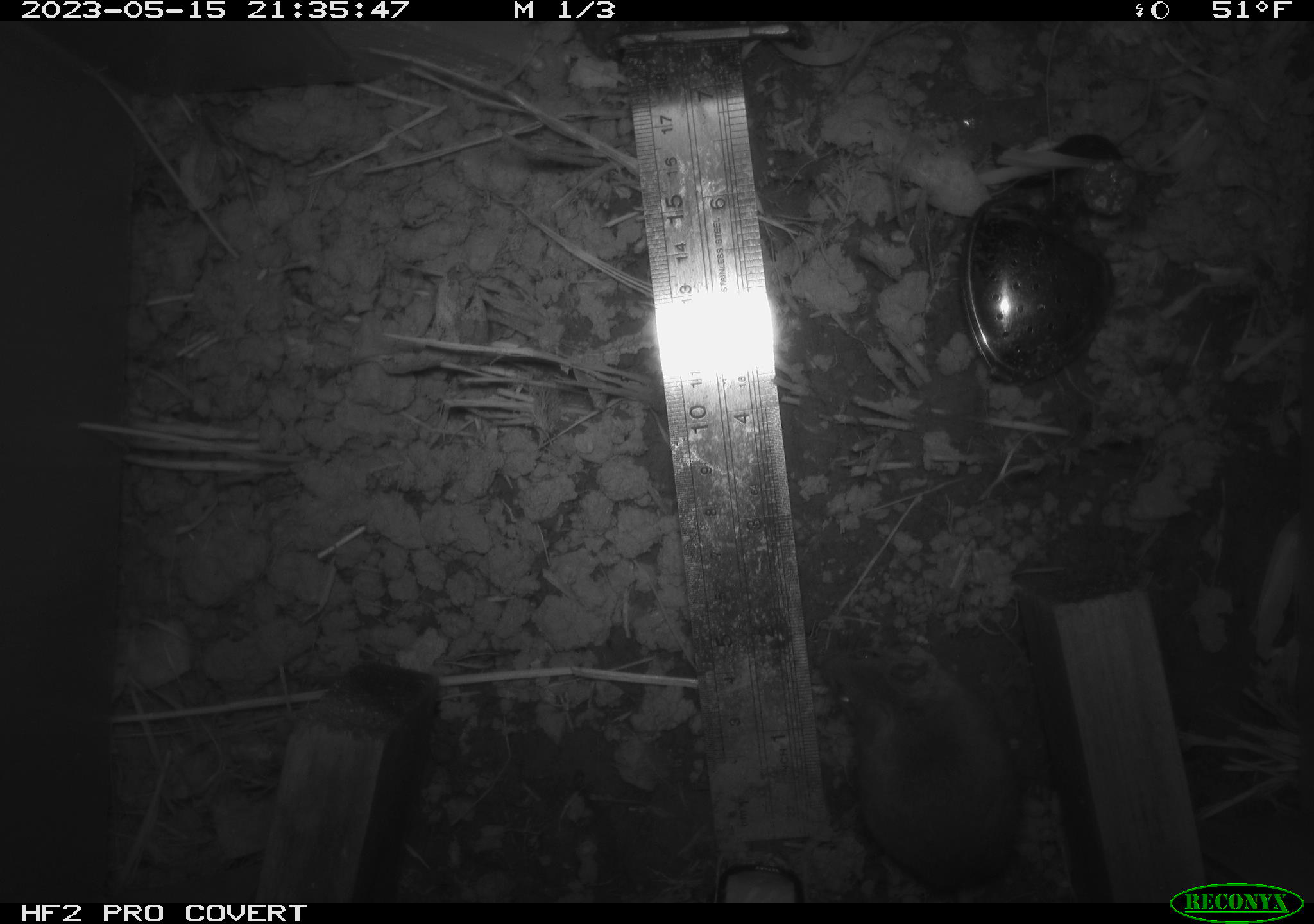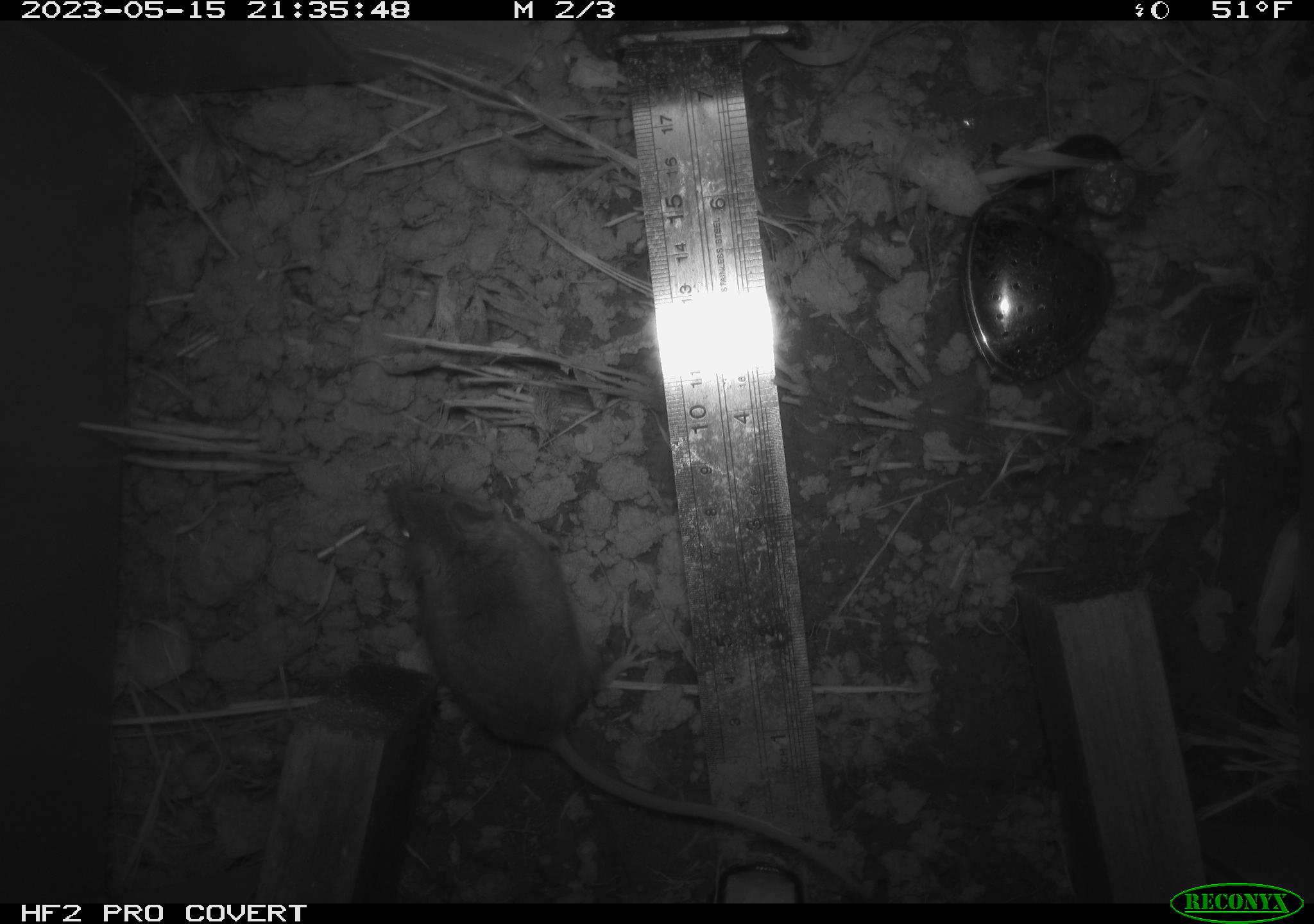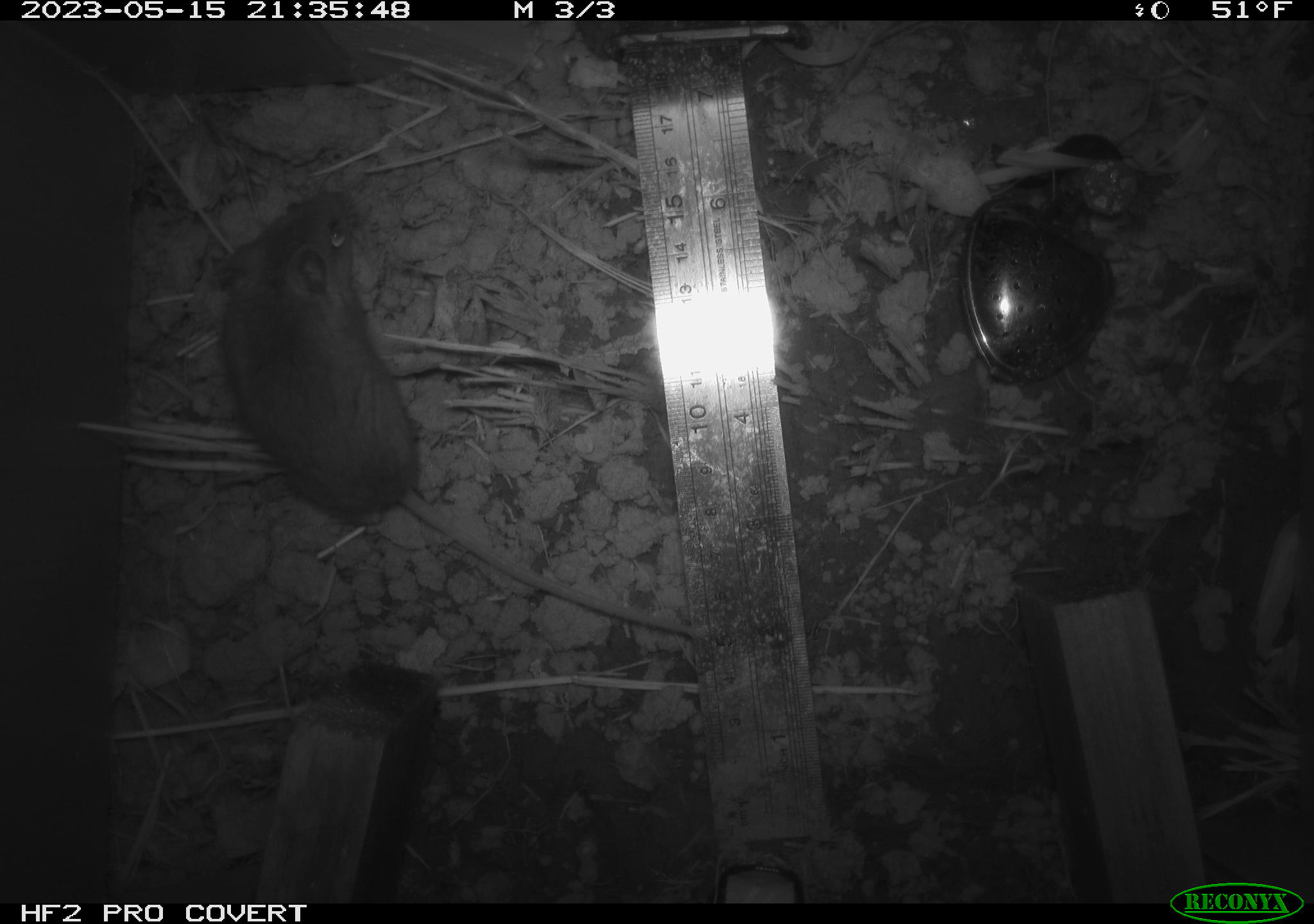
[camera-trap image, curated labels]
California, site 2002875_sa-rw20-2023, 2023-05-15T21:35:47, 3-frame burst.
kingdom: Animalia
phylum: Mollusca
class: Gastropoda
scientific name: Gastropoda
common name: slug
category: slug species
Slug species (slug) (Gastropoda).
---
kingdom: Animalia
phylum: Chordata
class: Mammalia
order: Rodentia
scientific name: Rodentia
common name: mouse species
Mouse species (Rodentia).